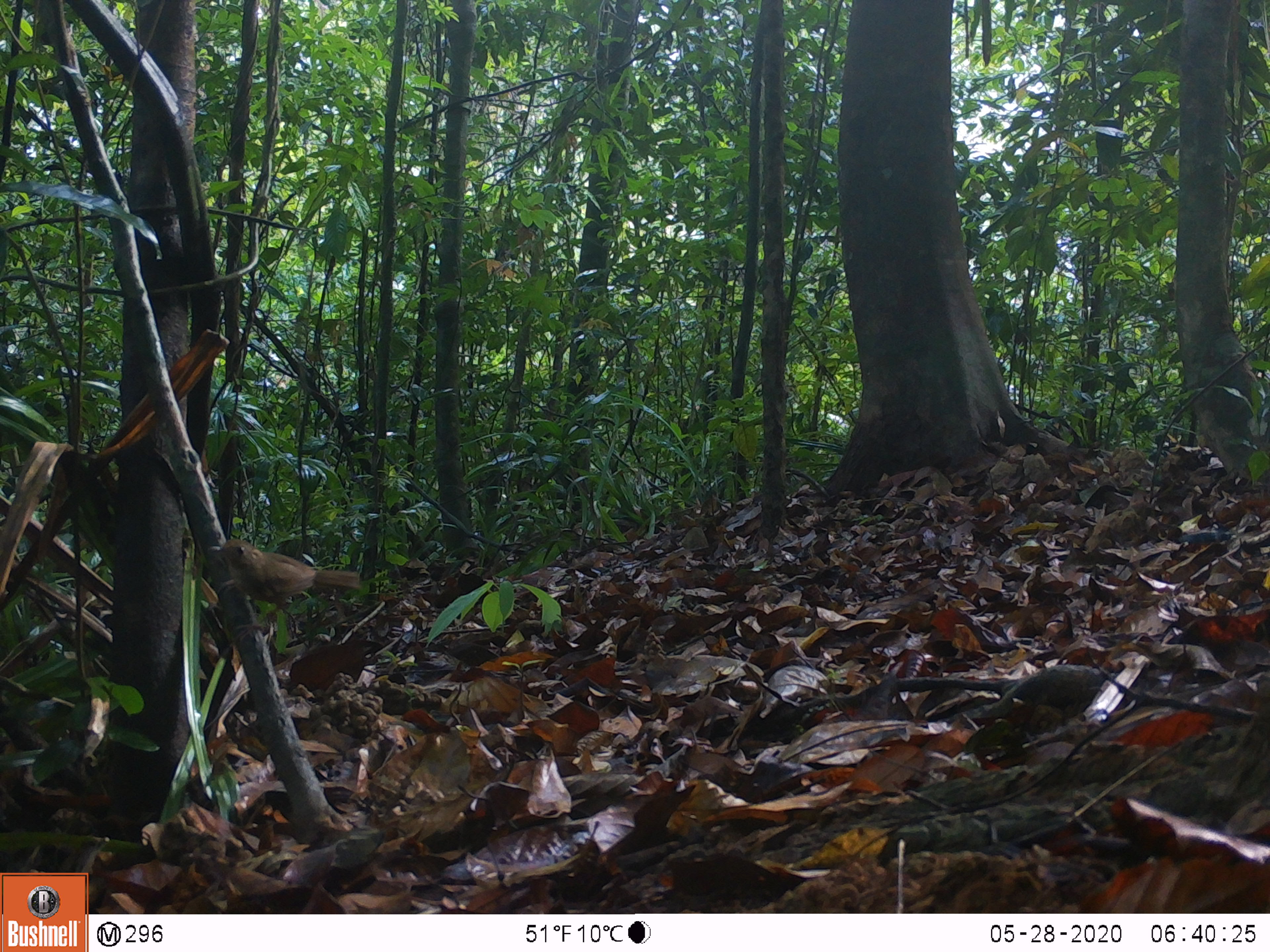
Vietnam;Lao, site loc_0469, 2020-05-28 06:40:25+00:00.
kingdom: Animalia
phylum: Chordata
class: Aves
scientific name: Aves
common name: bird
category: unidentified bird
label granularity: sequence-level